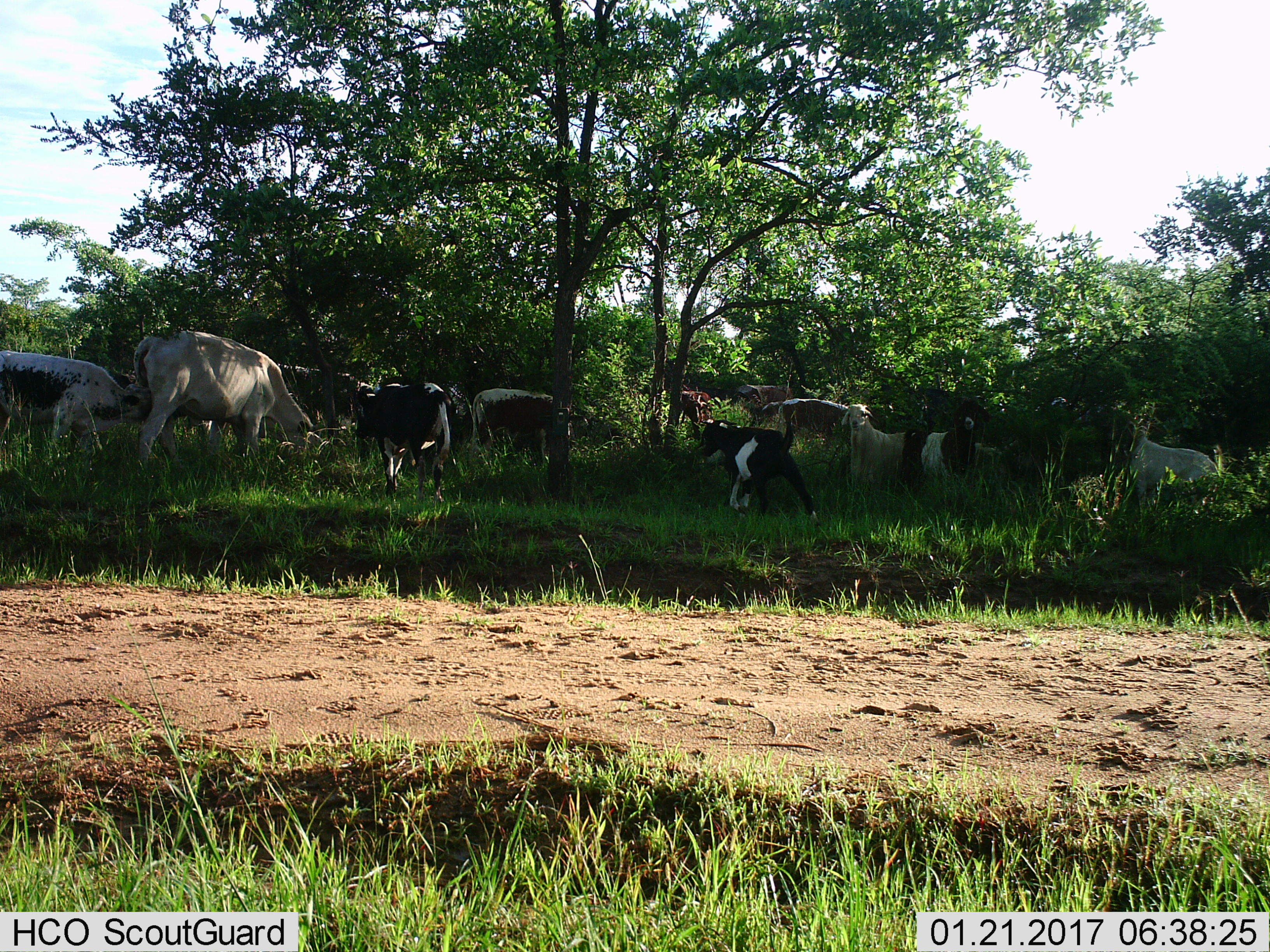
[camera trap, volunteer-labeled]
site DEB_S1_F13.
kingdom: Animalia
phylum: Chordata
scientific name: Vertebrata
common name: domestic animal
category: domesticanimal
Domesticanimal (domestic animal) (Vertebrata), count 11-50. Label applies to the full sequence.